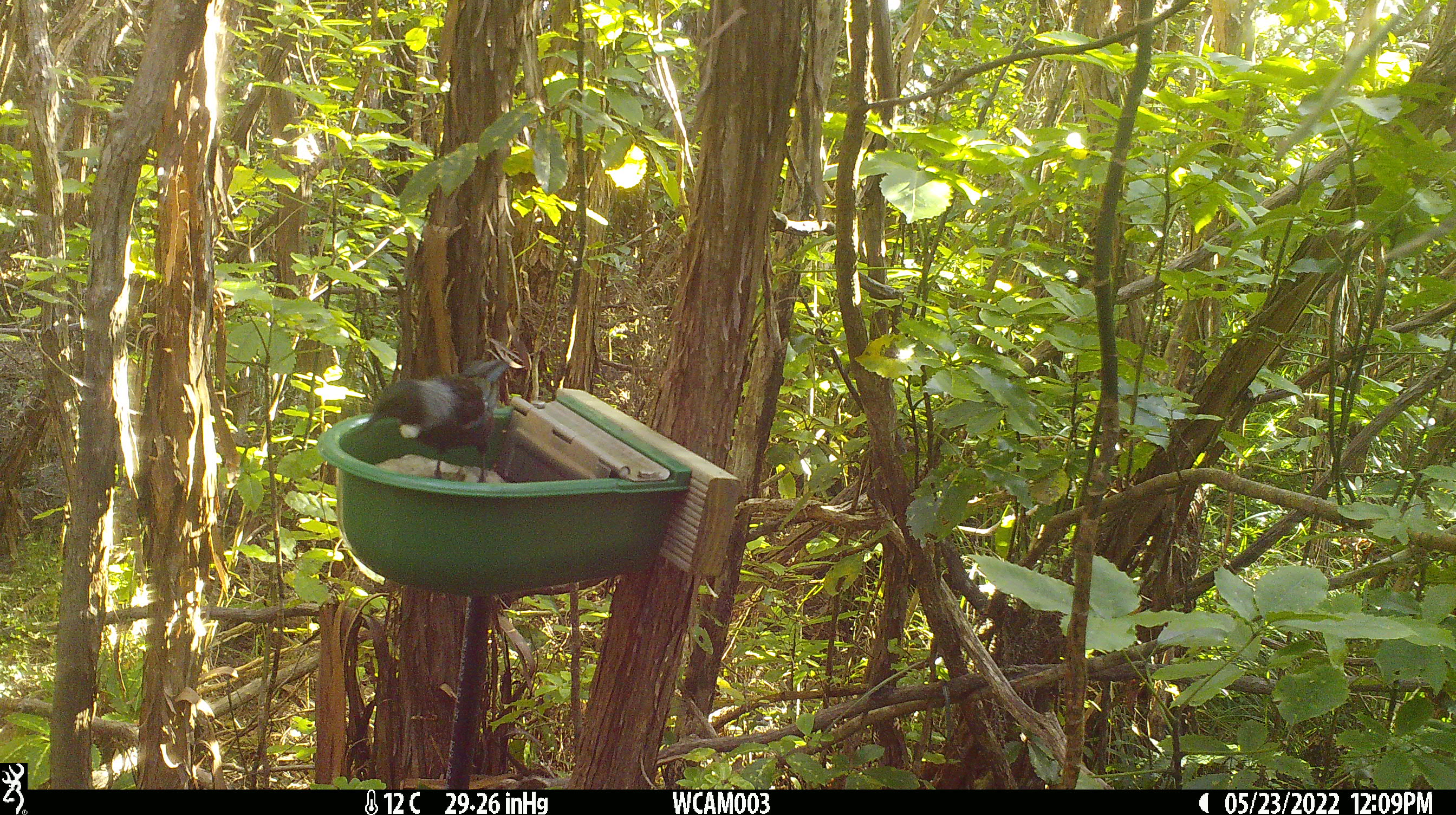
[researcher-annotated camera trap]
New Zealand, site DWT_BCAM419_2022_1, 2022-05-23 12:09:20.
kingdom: Animalia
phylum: Chordata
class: Aves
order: Passeriformes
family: Meliphagidae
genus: Prosthemadera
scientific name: Prosthemadera novaeseelandiae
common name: tui